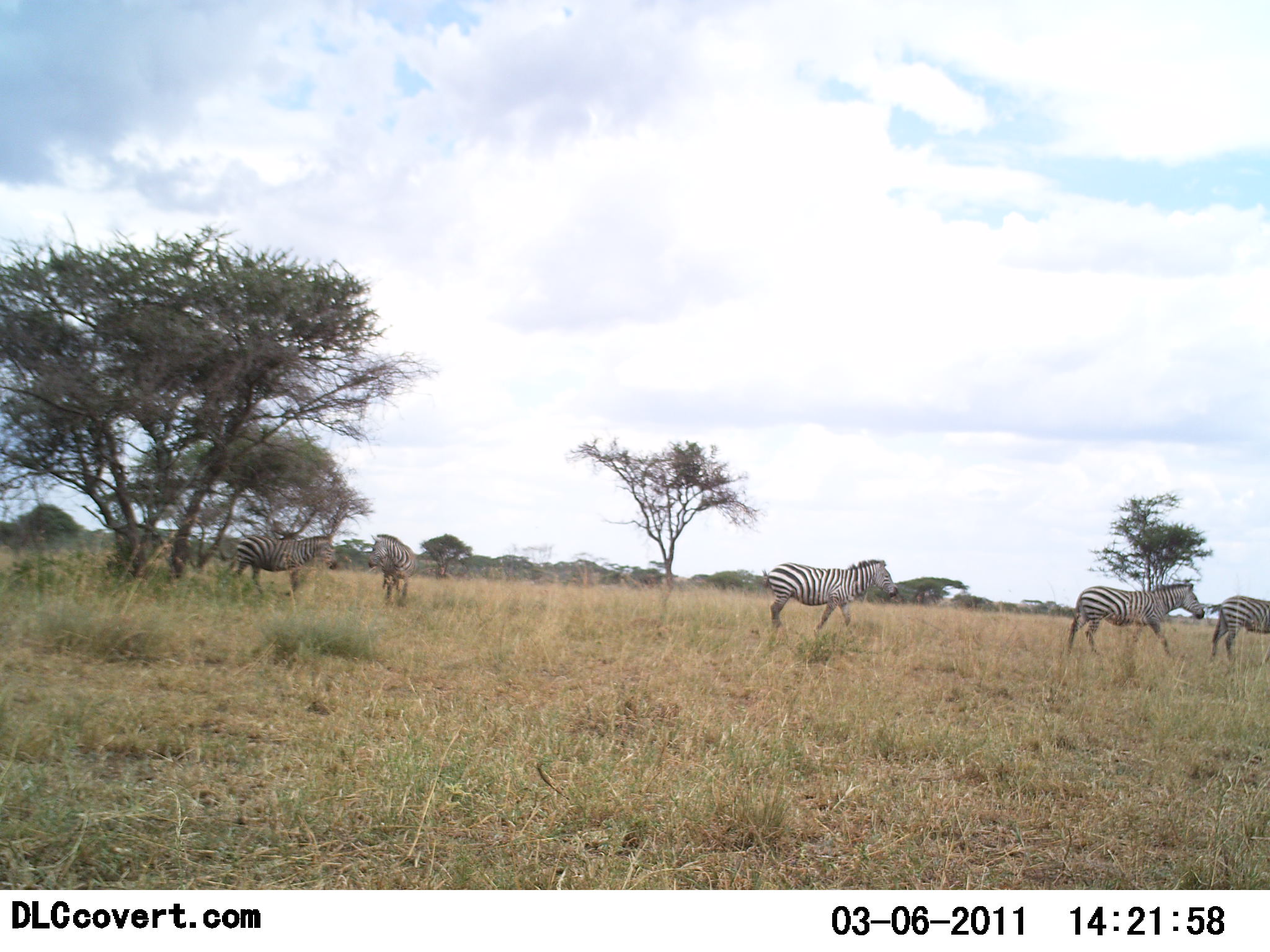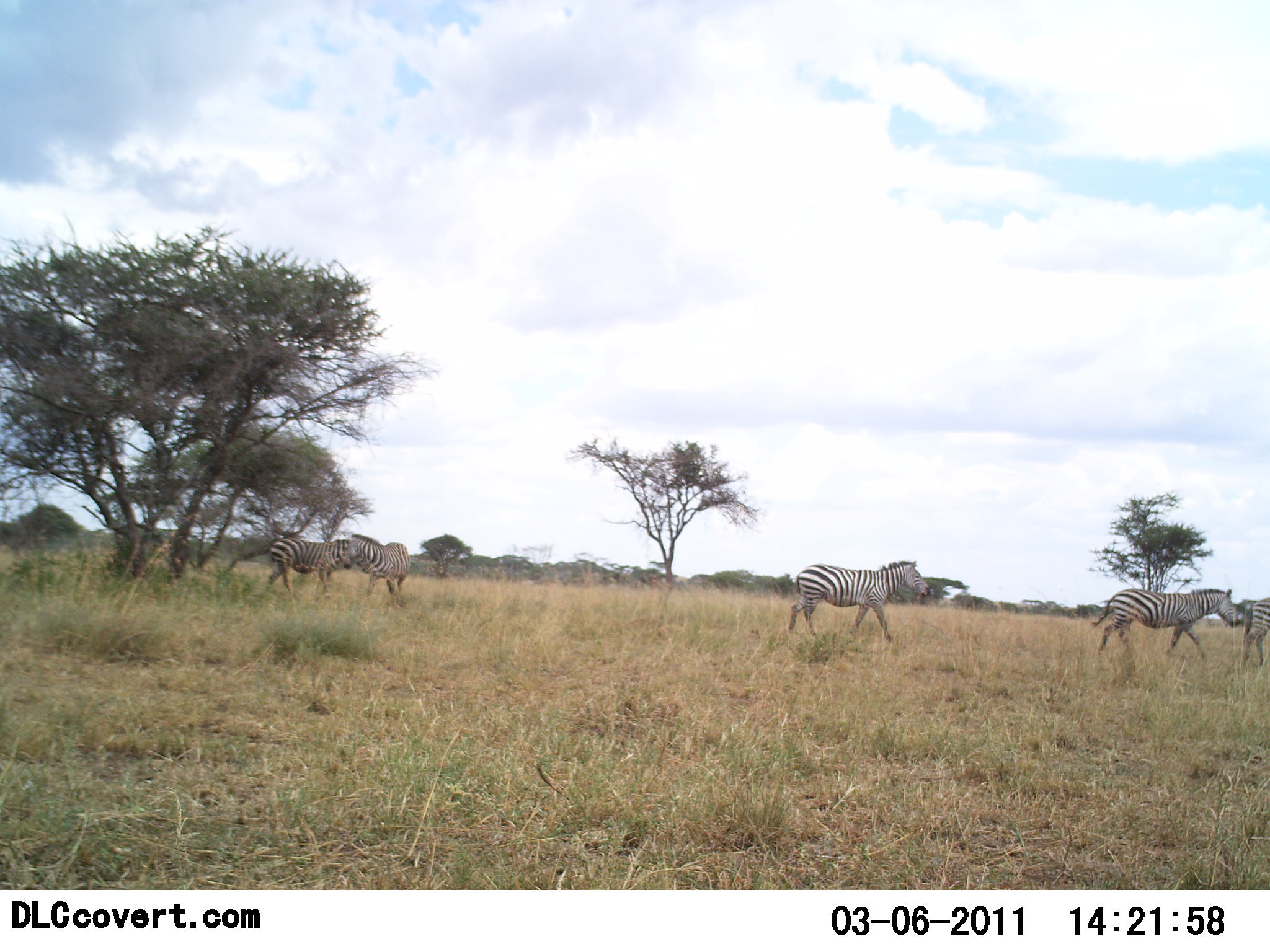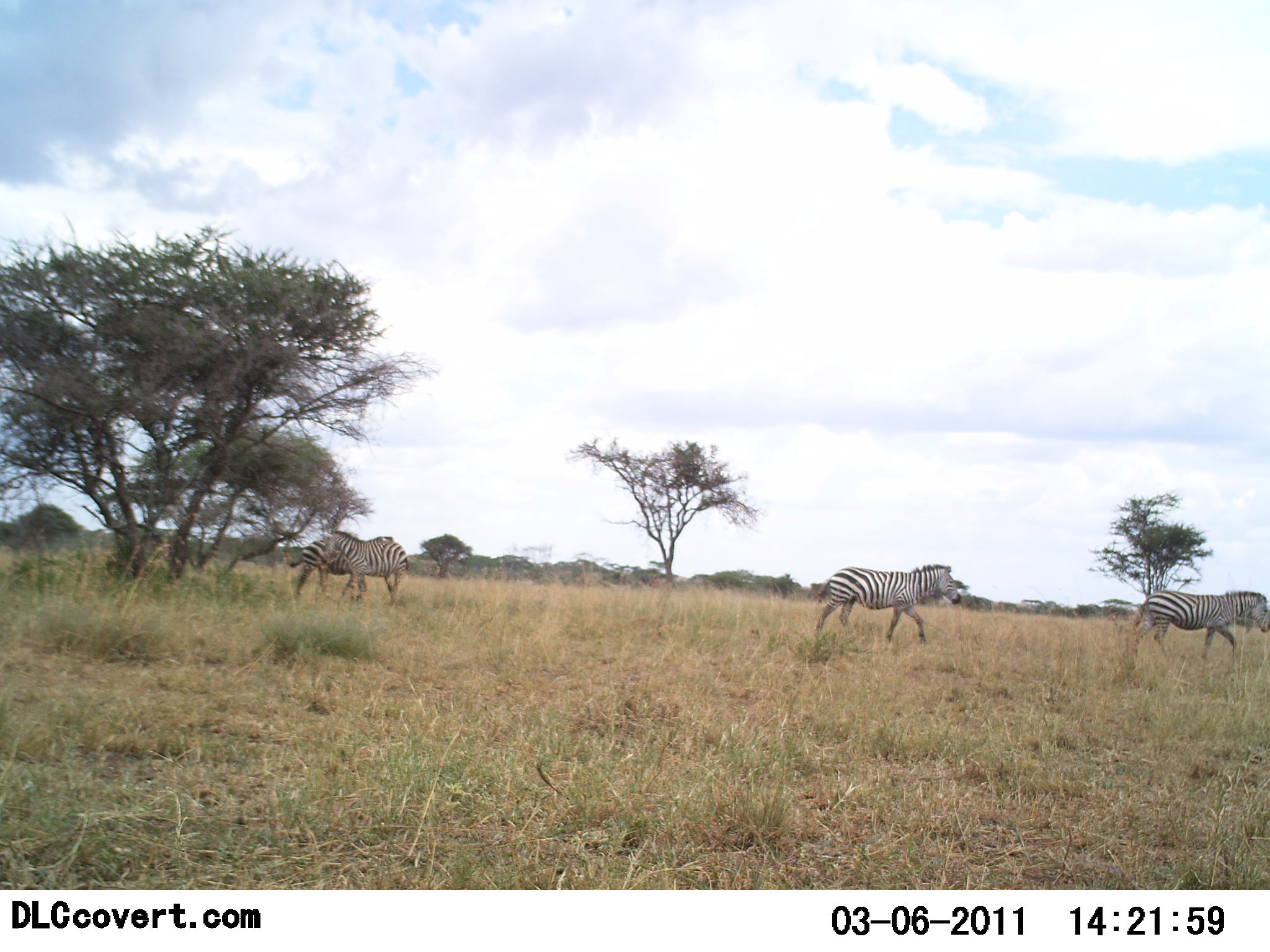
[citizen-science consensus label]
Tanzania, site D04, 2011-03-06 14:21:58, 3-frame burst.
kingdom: Animalia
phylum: Chordata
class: Mammalia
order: Perissodactyla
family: Equidae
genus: Equus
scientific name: Equus quagga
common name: plains zebra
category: zebra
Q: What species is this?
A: Zebra (plains zebra) (Equus quagga).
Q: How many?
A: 5.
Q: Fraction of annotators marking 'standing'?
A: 17%.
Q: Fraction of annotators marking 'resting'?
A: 0%.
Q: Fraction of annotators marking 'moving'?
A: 100%.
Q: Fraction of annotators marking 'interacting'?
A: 0%.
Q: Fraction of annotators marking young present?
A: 0%.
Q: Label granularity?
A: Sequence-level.